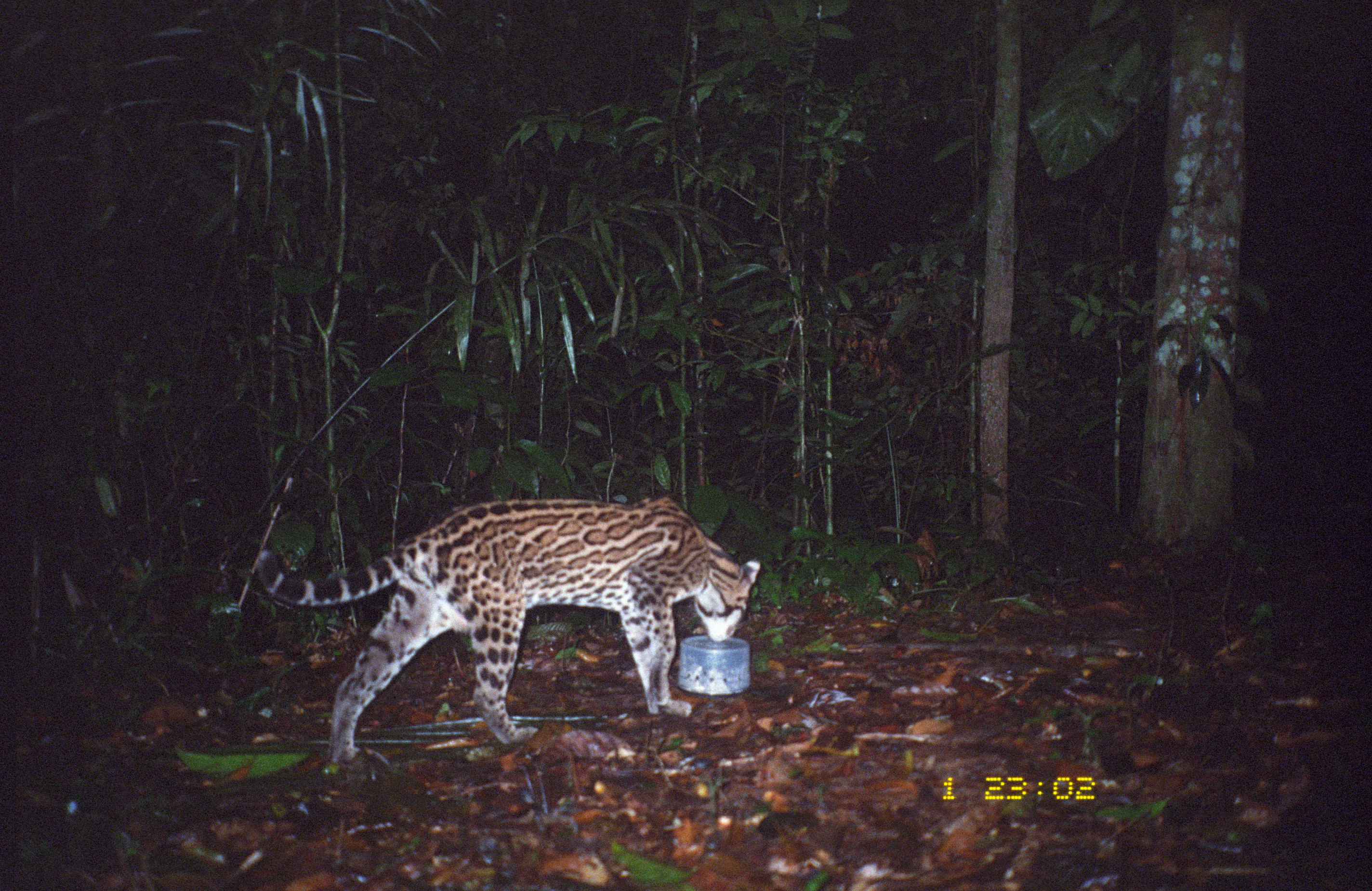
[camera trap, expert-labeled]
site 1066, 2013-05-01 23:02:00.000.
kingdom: Animalia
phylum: Chordata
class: Mammalia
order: Carnivora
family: Felidae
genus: Leopardus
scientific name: Leopardus pardalis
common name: ocelot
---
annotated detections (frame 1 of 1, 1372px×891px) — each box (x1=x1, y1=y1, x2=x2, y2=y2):
leopardus pardalis: (x1=256, y1=497, x2=762, y2=765)